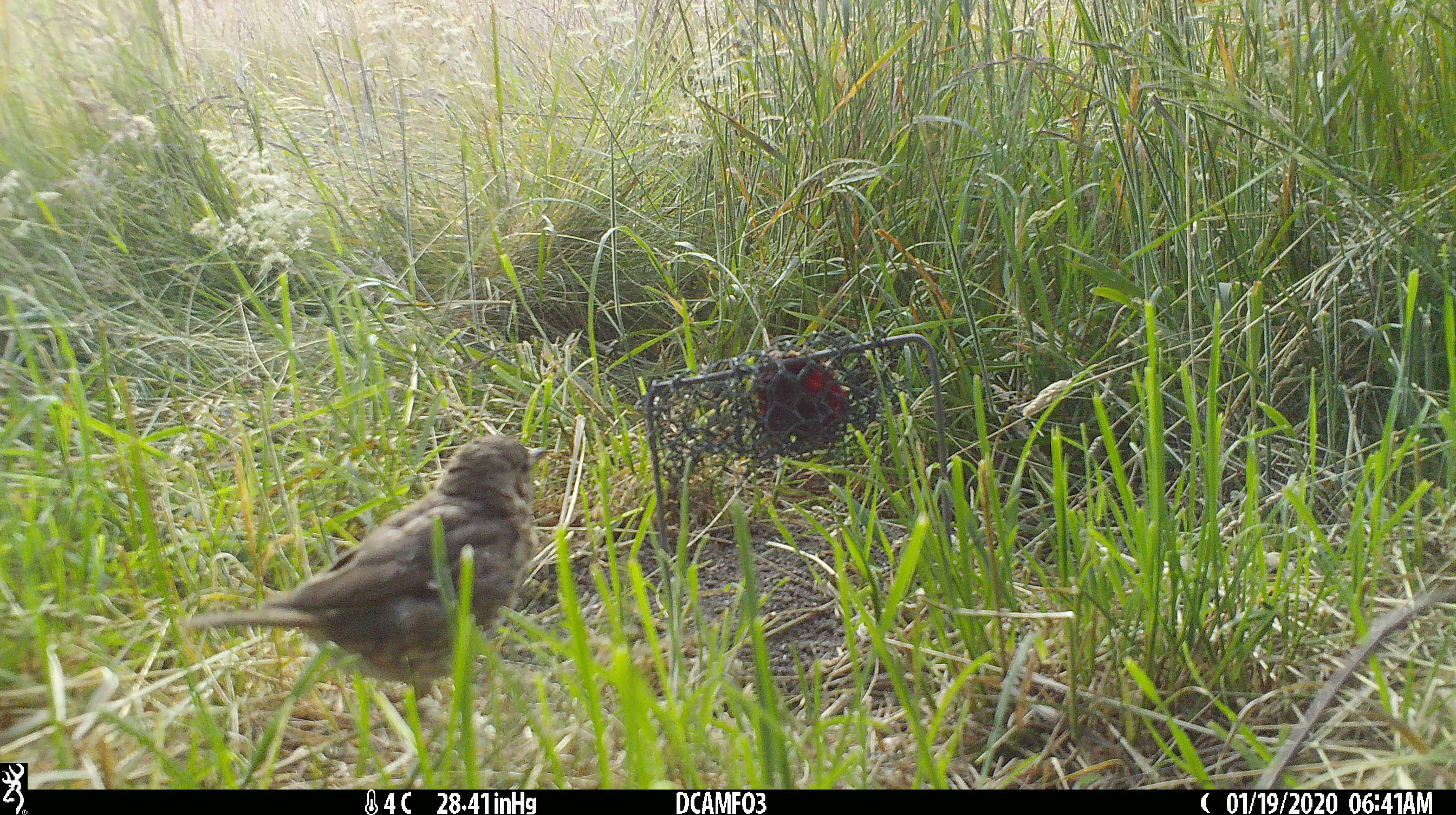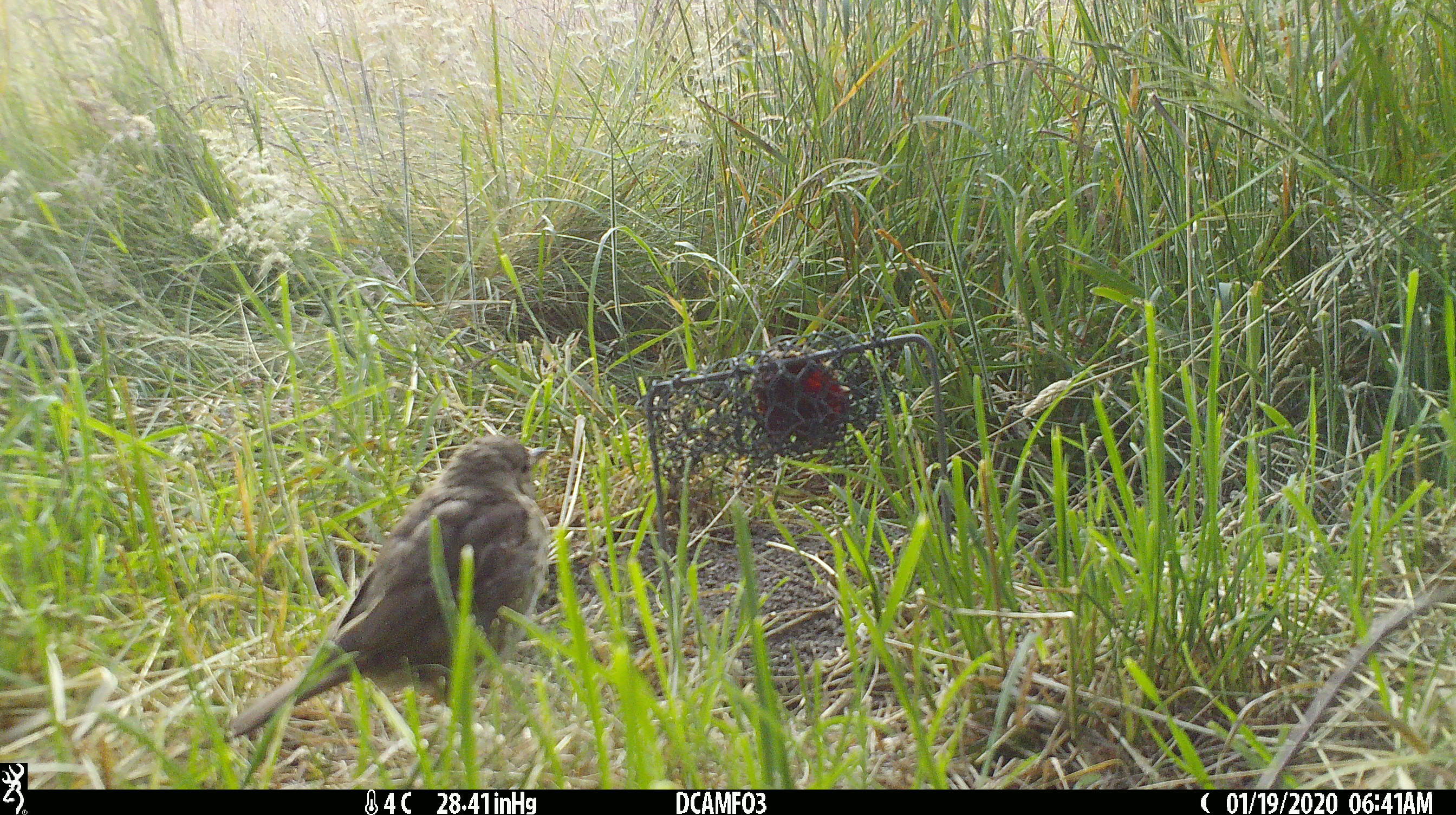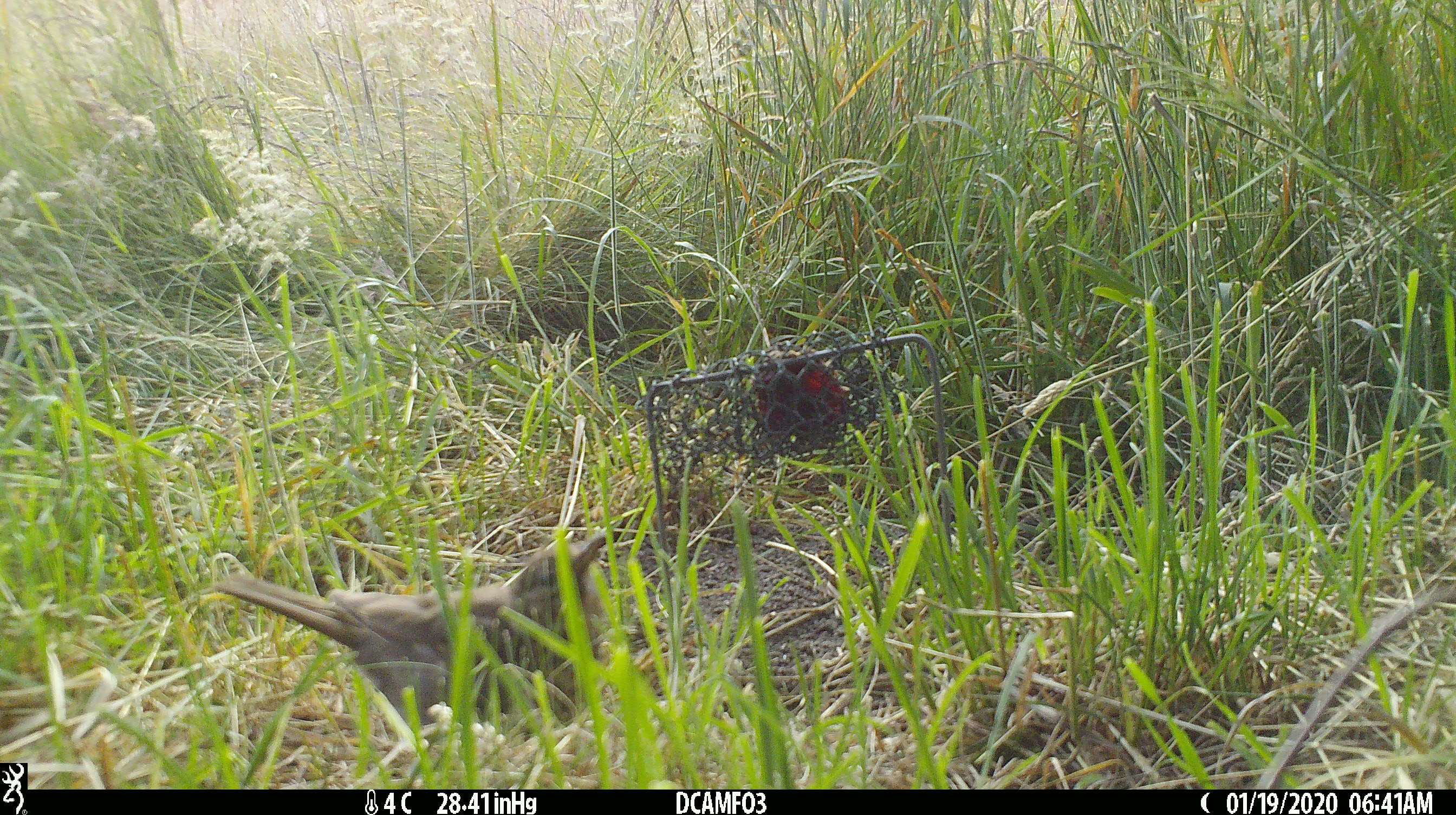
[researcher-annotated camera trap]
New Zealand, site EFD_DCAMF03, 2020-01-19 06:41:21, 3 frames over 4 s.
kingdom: Animalia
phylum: Chordata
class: Aves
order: Passeriformes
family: Turdidae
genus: Turdus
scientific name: Turdus philomelos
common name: song thrush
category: thrush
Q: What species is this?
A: Thrush (song thrush) (Turdus philomelos).